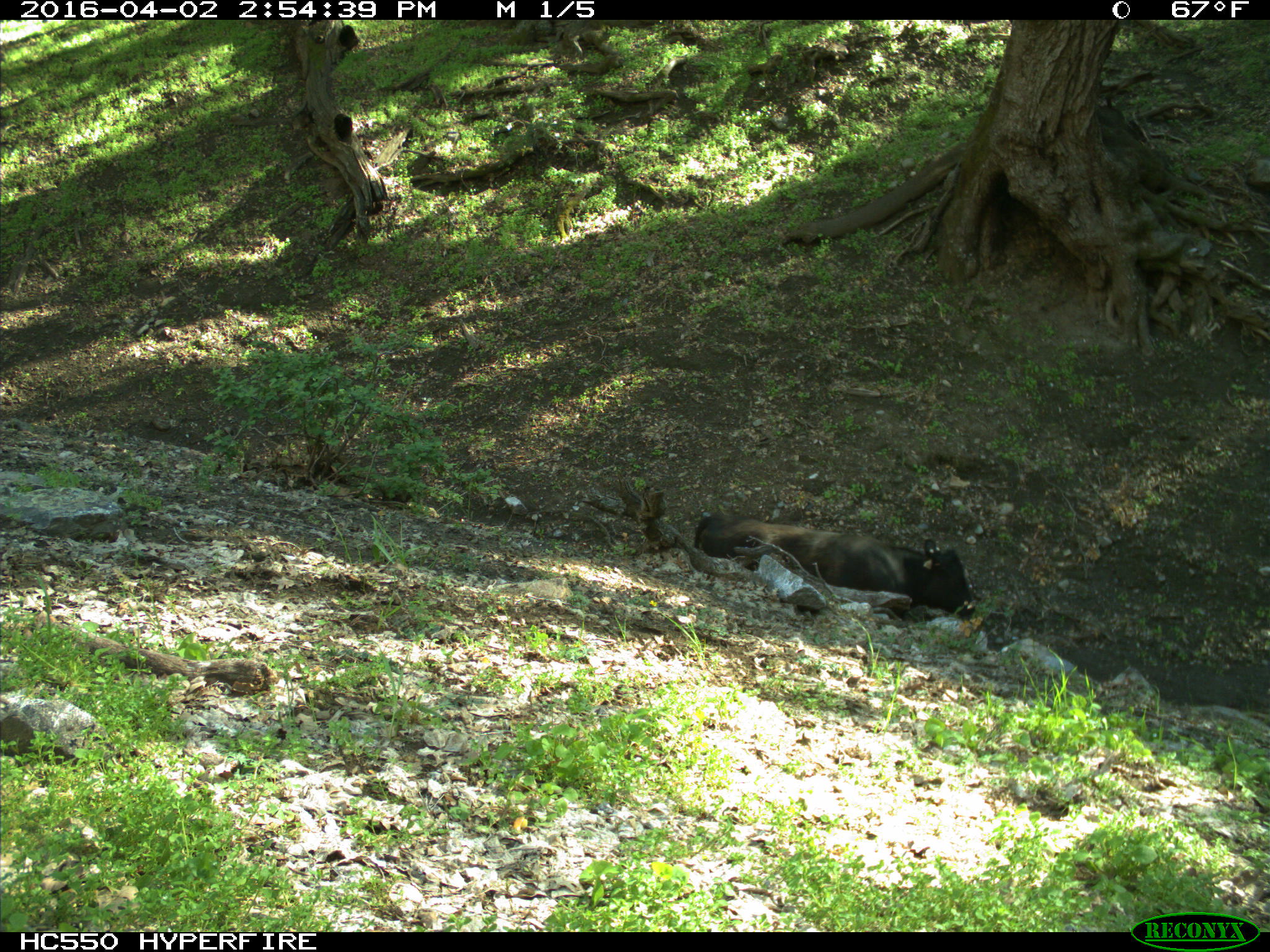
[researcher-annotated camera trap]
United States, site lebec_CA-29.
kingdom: Animalia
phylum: Chordata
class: Mammalia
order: Artiodactyla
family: Bovidae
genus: Bos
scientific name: Bos taurus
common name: domestic cow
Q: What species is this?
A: Bos taurus (domestic cow).